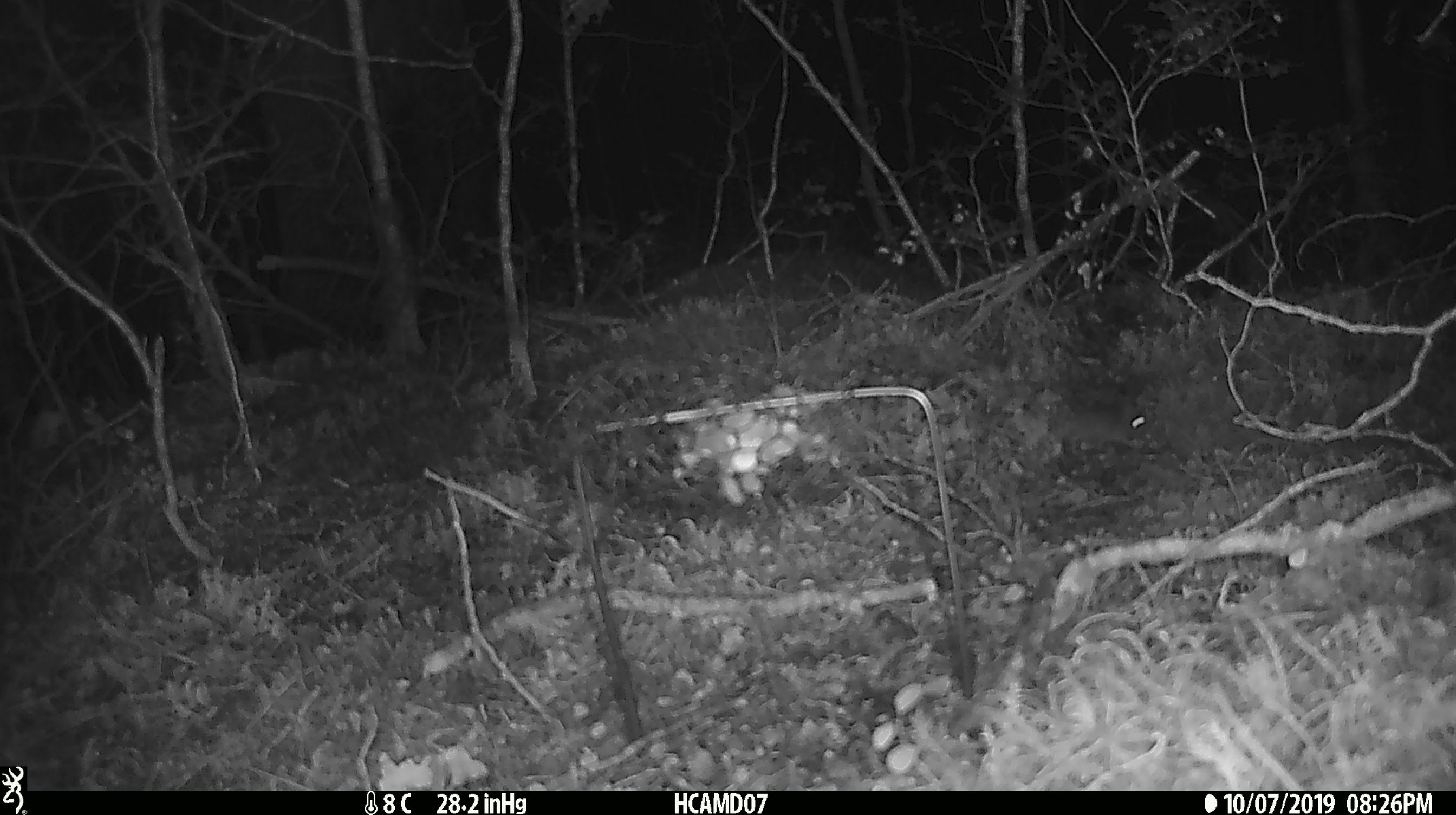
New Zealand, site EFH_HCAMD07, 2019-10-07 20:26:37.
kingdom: Animalia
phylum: Chordata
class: Mammalia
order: Rodentia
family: Muridae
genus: Mus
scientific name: Mus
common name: mouse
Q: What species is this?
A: Mouse (Mus).